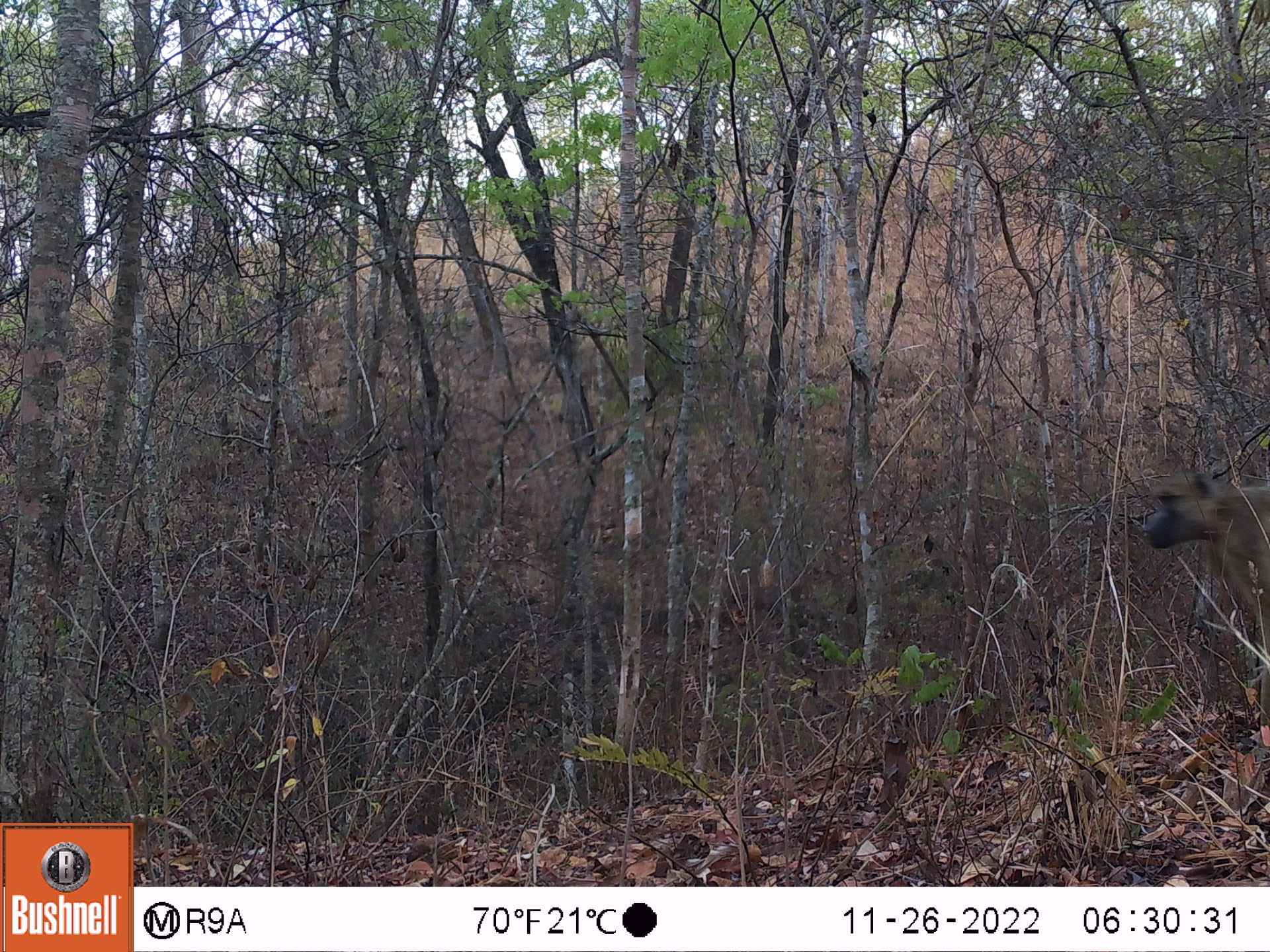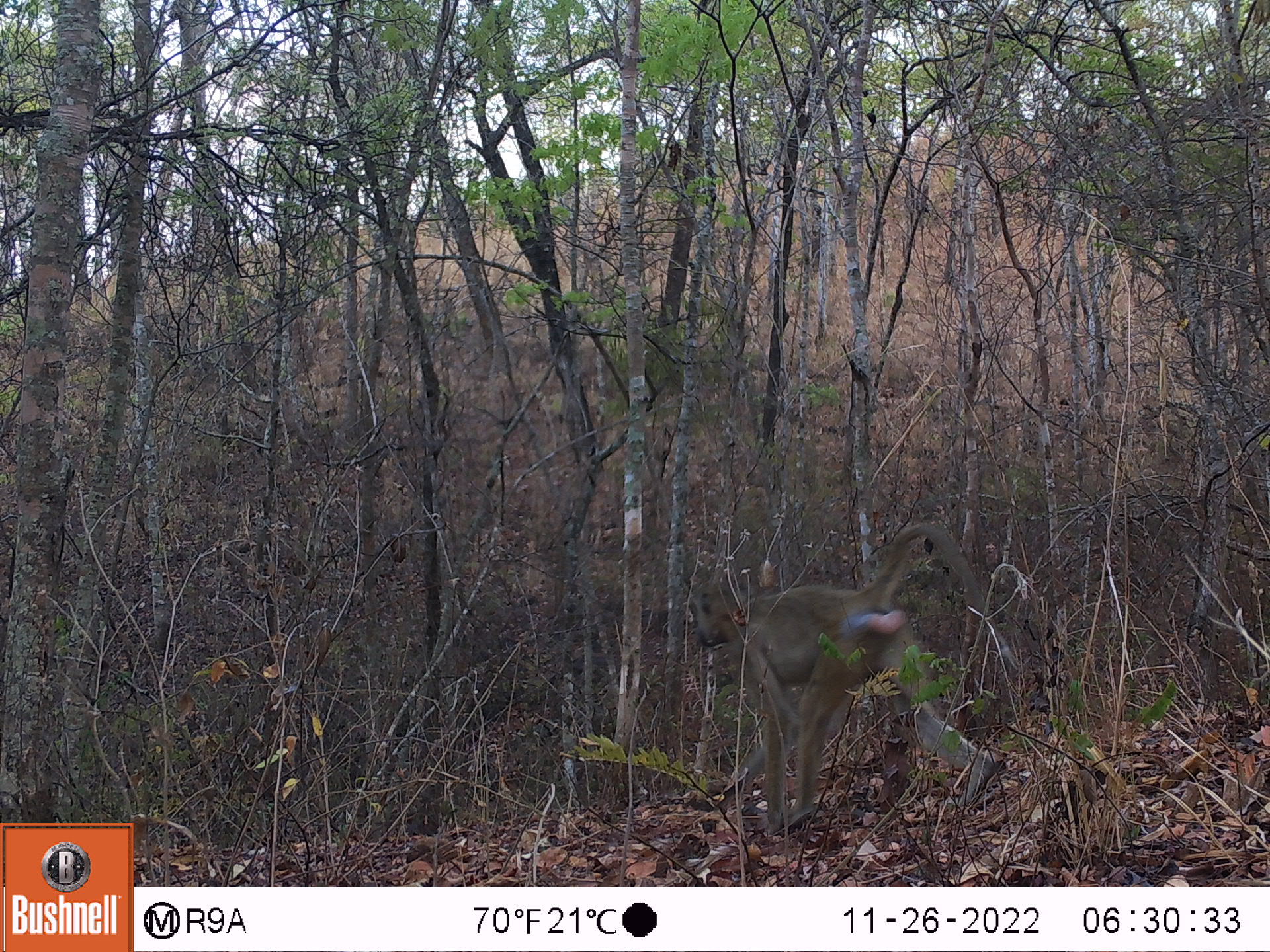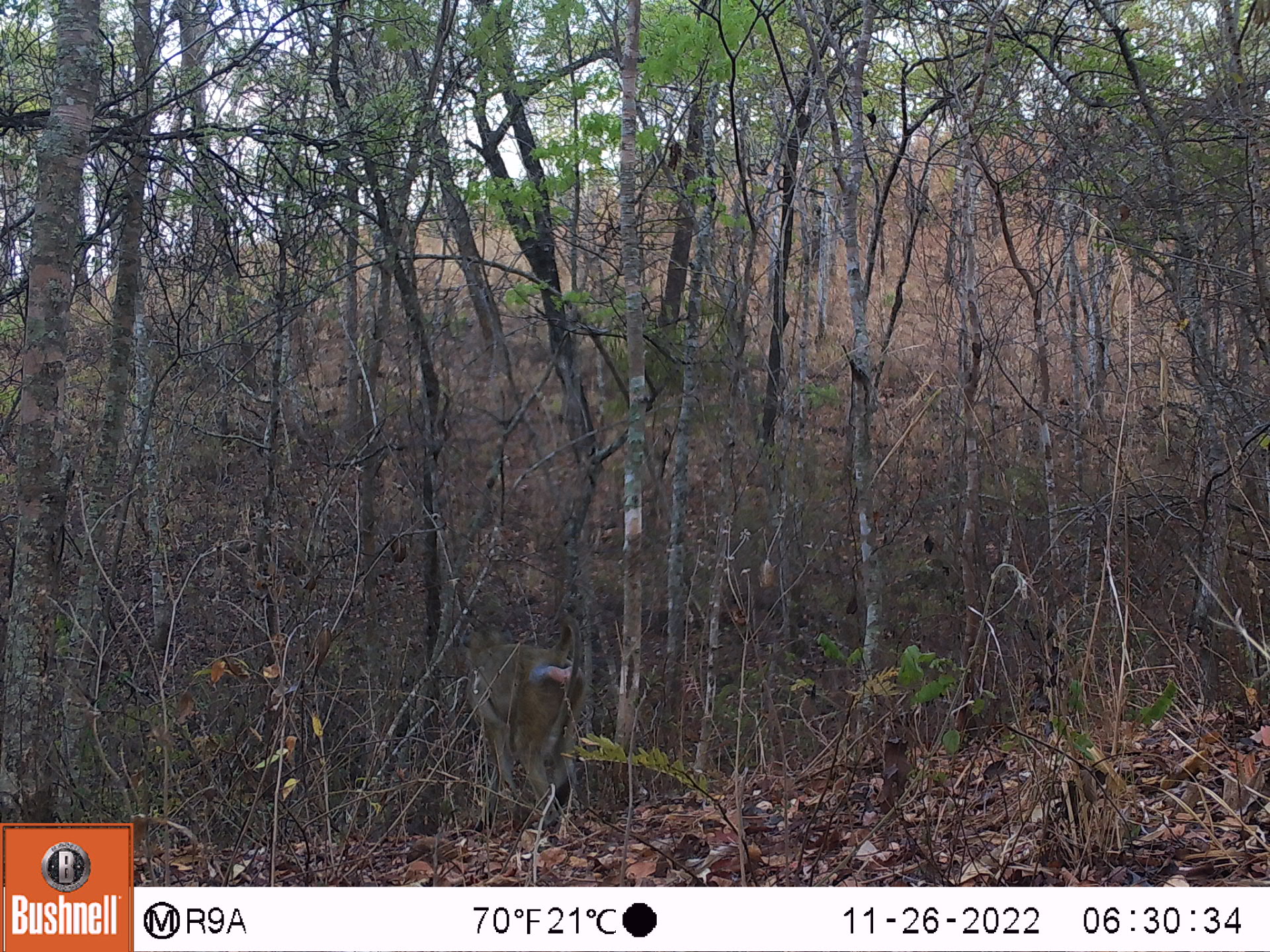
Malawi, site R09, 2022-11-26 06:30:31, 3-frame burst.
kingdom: Animalia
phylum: Chordata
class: Mammalia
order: Primates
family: Cercopithecidae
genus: Papio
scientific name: Papio cynocephalus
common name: yellow baboon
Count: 1.